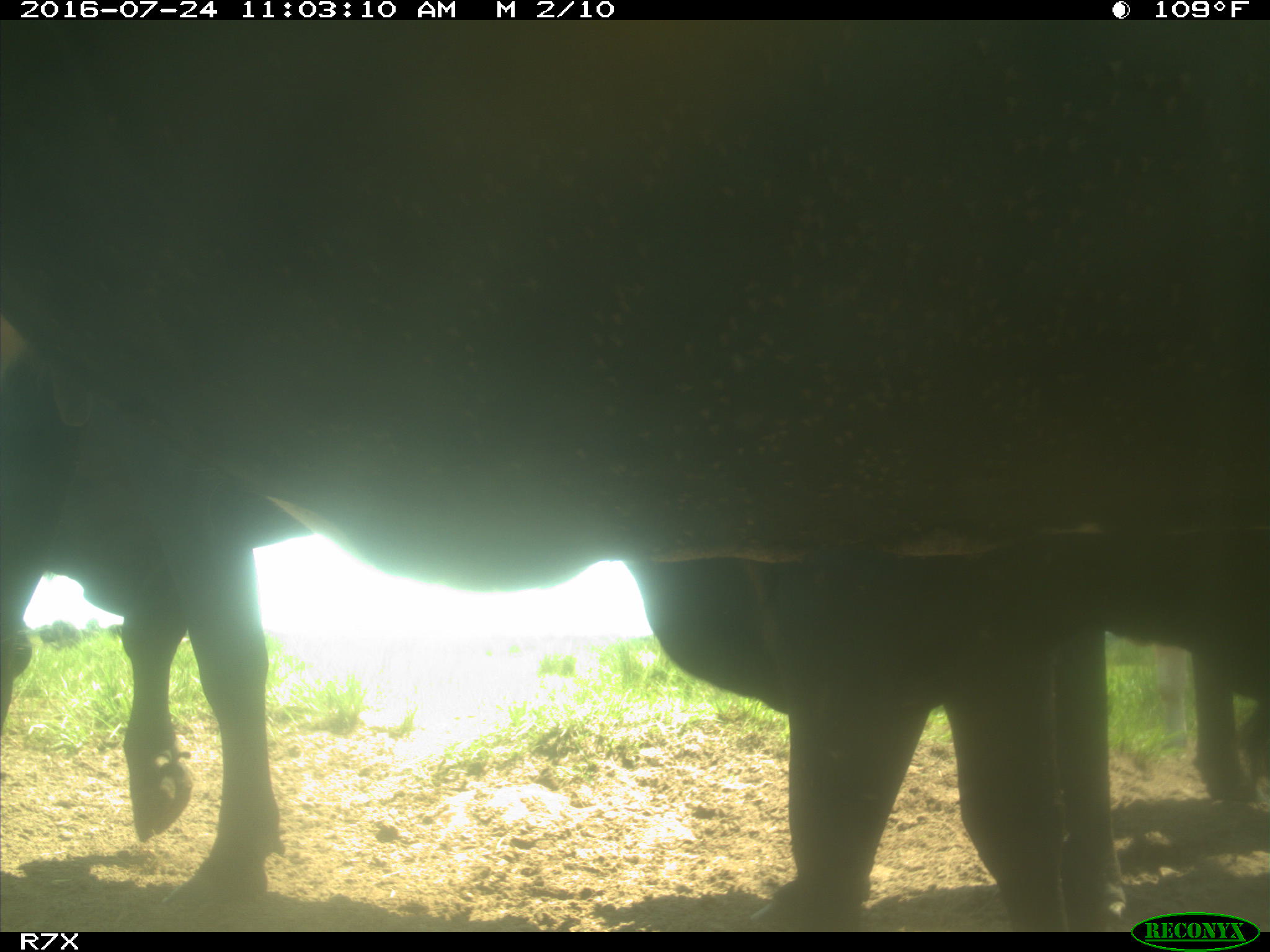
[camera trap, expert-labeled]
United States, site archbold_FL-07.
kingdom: Animalia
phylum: Chordata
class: Mammalia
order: Artiodactyla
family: Bovidae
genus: Bos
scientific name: Bos taurus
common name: domestic cow